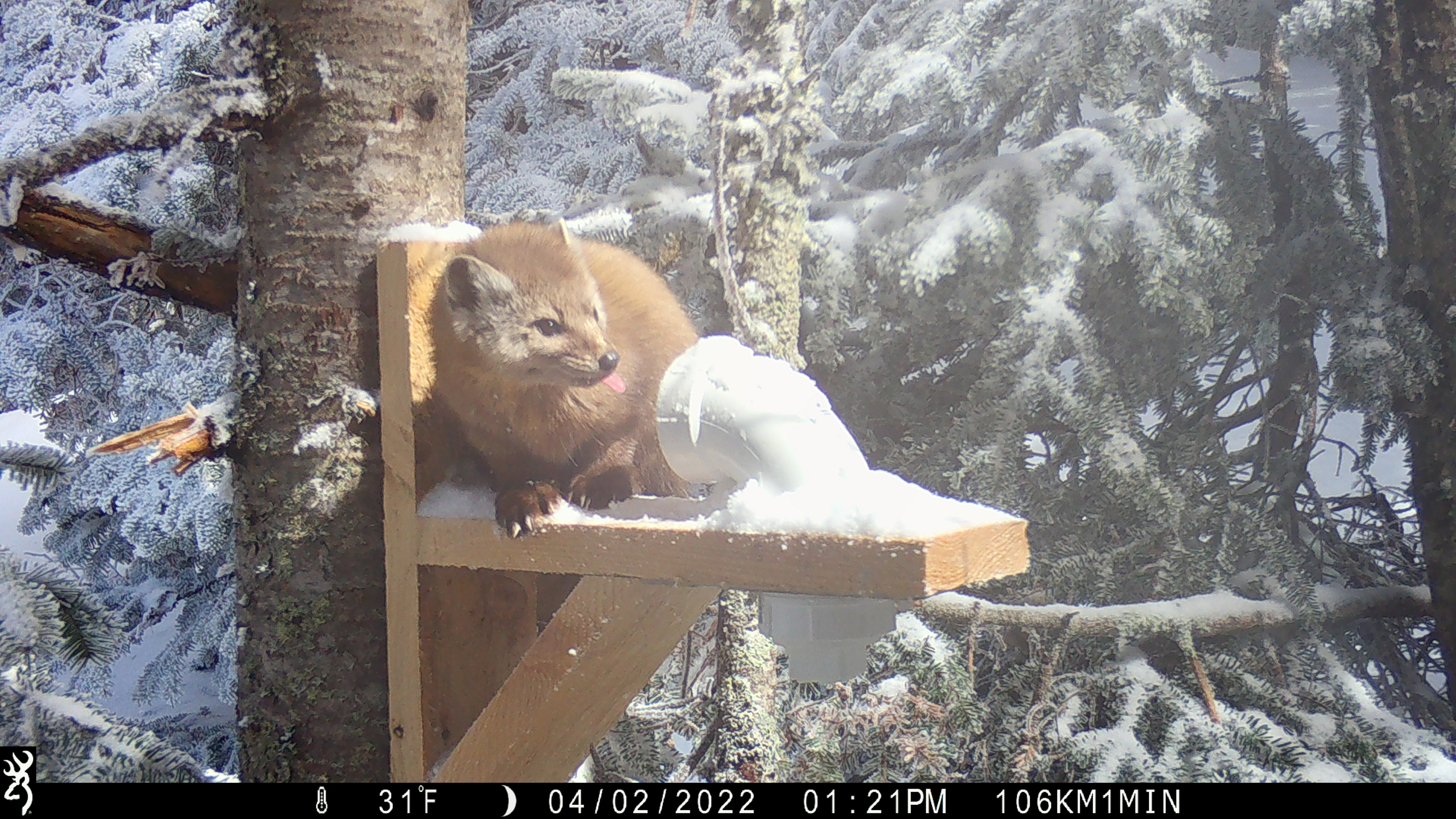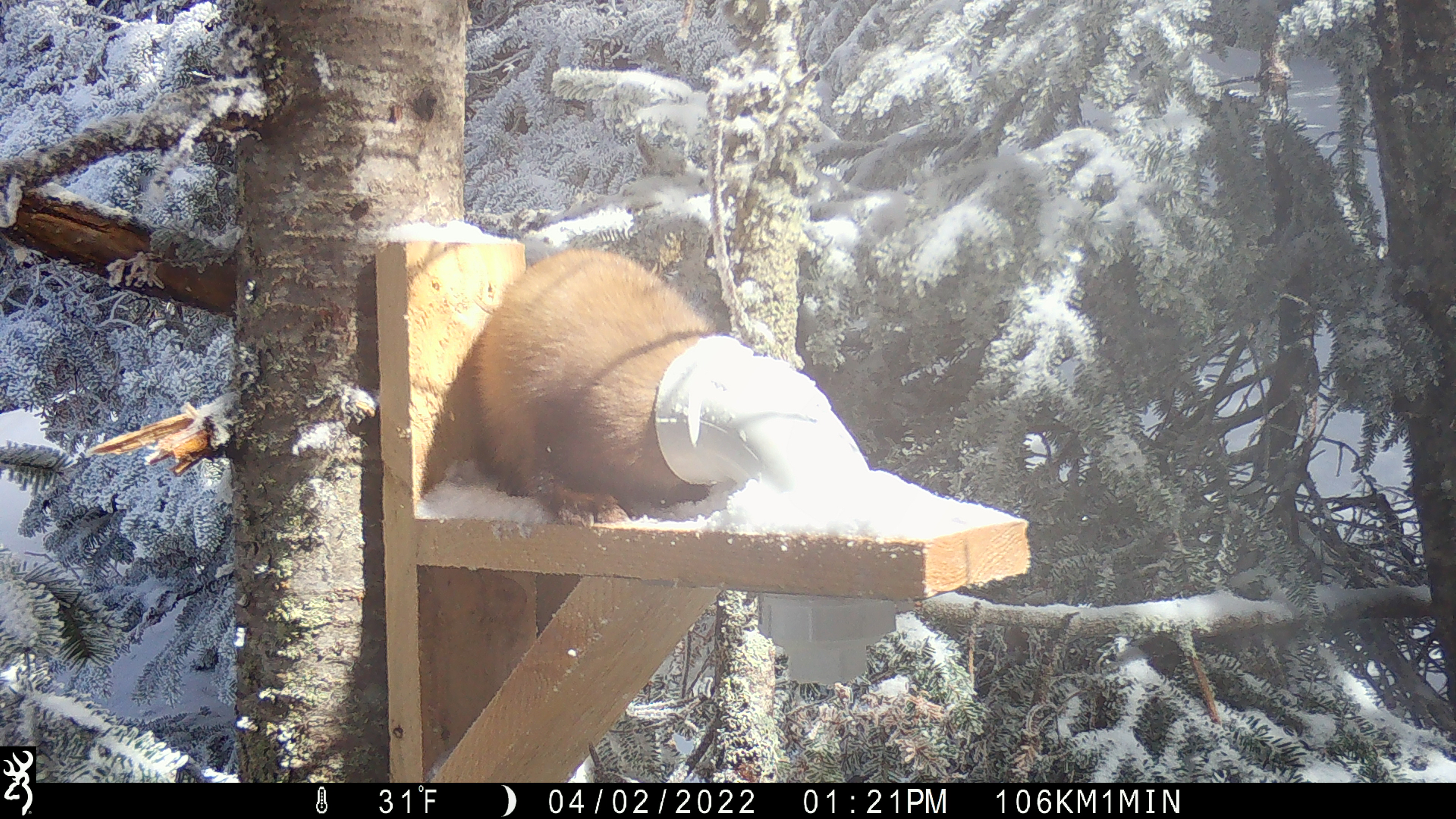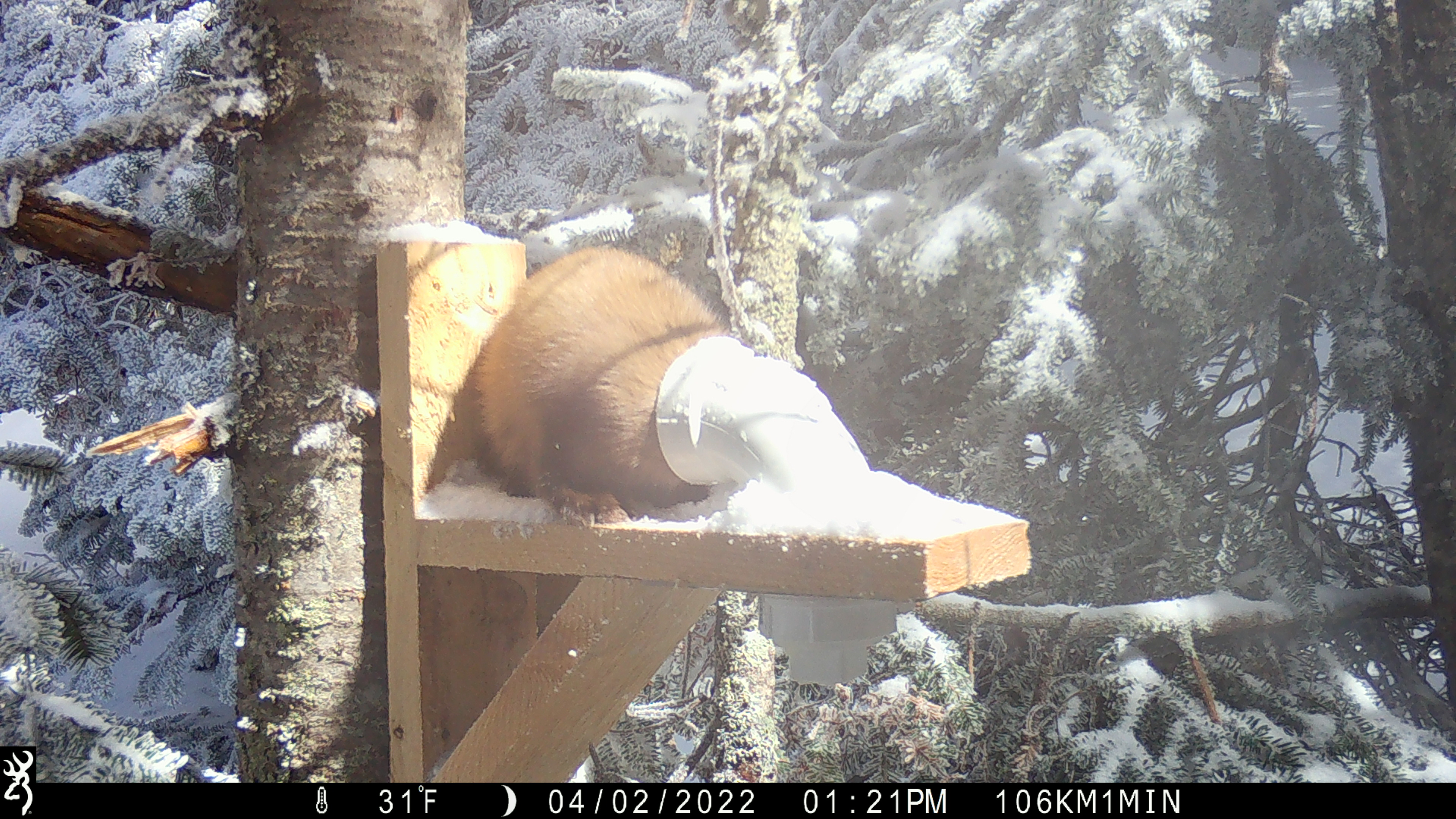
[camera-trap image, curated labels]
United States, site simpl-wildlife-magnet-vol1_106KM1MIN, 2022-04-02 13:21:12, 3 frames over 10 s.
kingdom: Animalia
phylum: Chordata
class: Mammalia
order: Carnivora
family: Mustelidae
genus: Martes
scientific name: Martes americana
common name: american marten